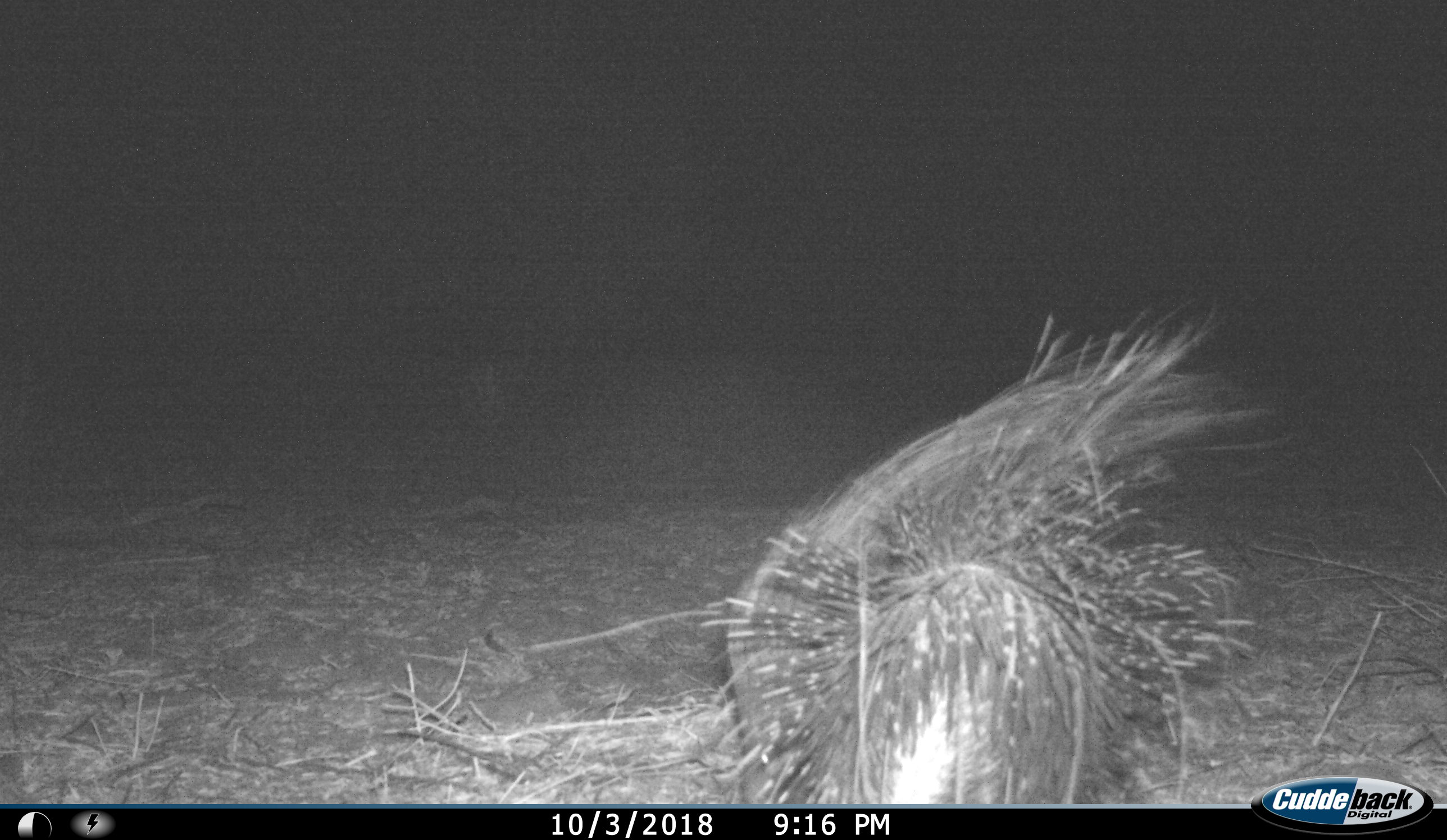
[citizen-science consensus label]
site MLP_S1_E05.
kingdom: Animalia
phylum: Chordata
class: Mammalia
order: Rodentia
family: Hystricidae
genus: Hystrix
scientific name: Hystrix cristata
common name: crested porcupine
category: porcupine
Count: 1.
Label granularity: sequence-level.